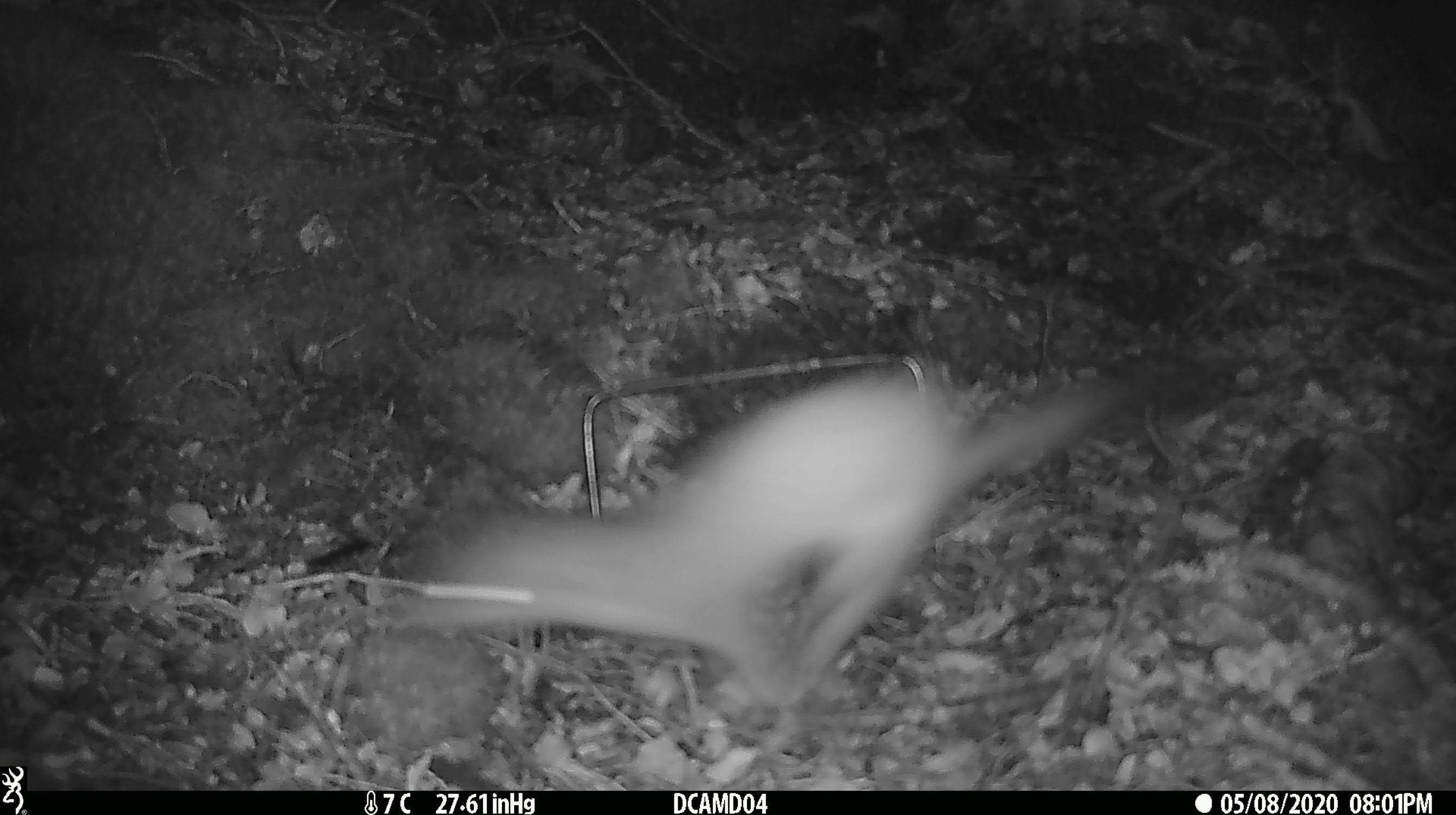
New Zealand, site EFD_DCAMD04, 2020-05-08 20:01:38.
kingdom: Animalia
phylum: Chordata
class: Mammalia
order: Carnivora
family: Mustelidae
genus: Mustela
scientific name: Mustela erminea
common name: stoat